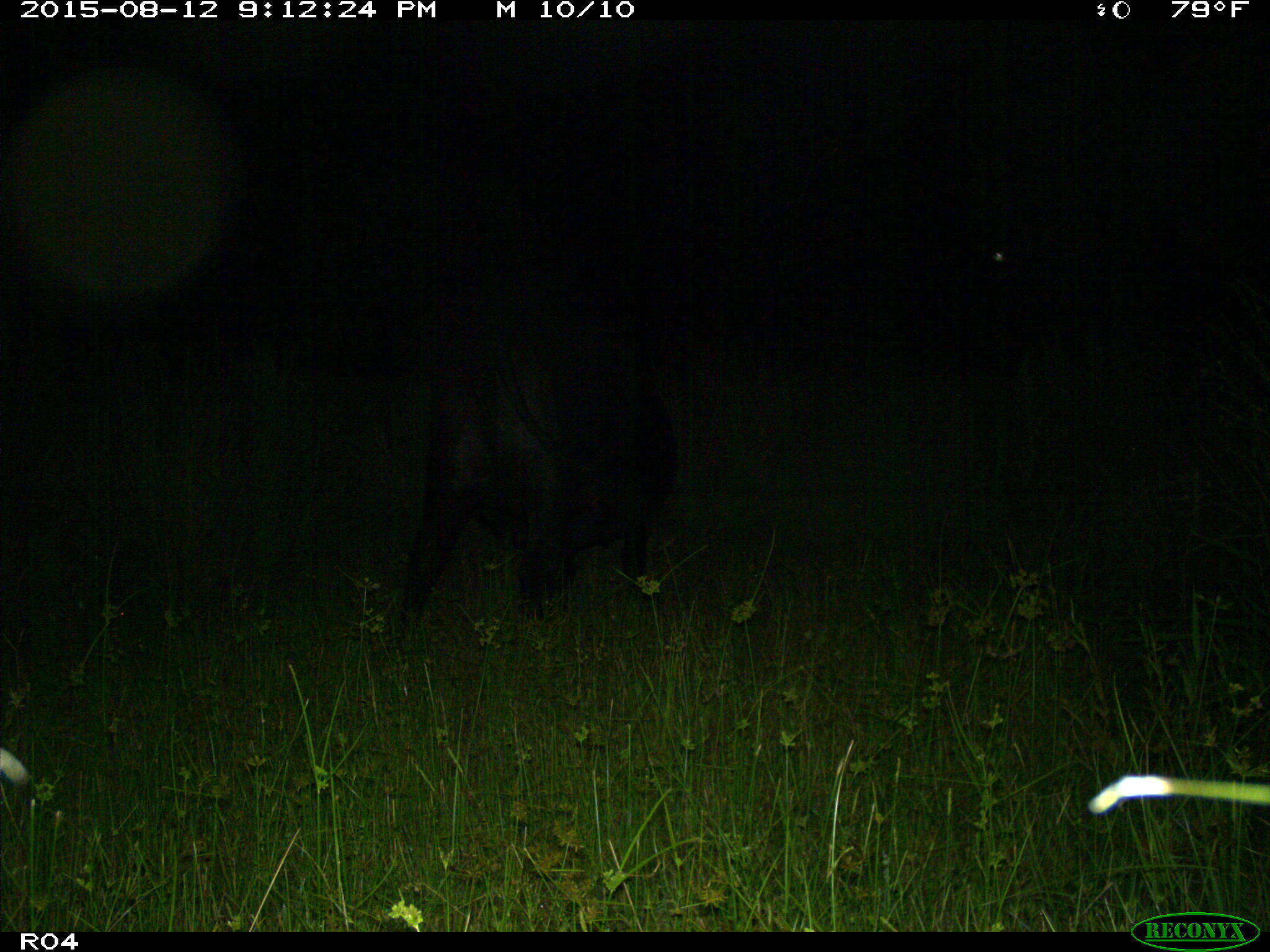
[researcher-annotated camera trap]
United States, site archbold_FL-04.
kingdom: Animalia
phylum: Chordata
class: Mammalia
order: Artiodactyla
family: Bovidae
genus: Bos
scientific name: Bos taurus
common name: domestic cow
Bos taurus (domestic cow).